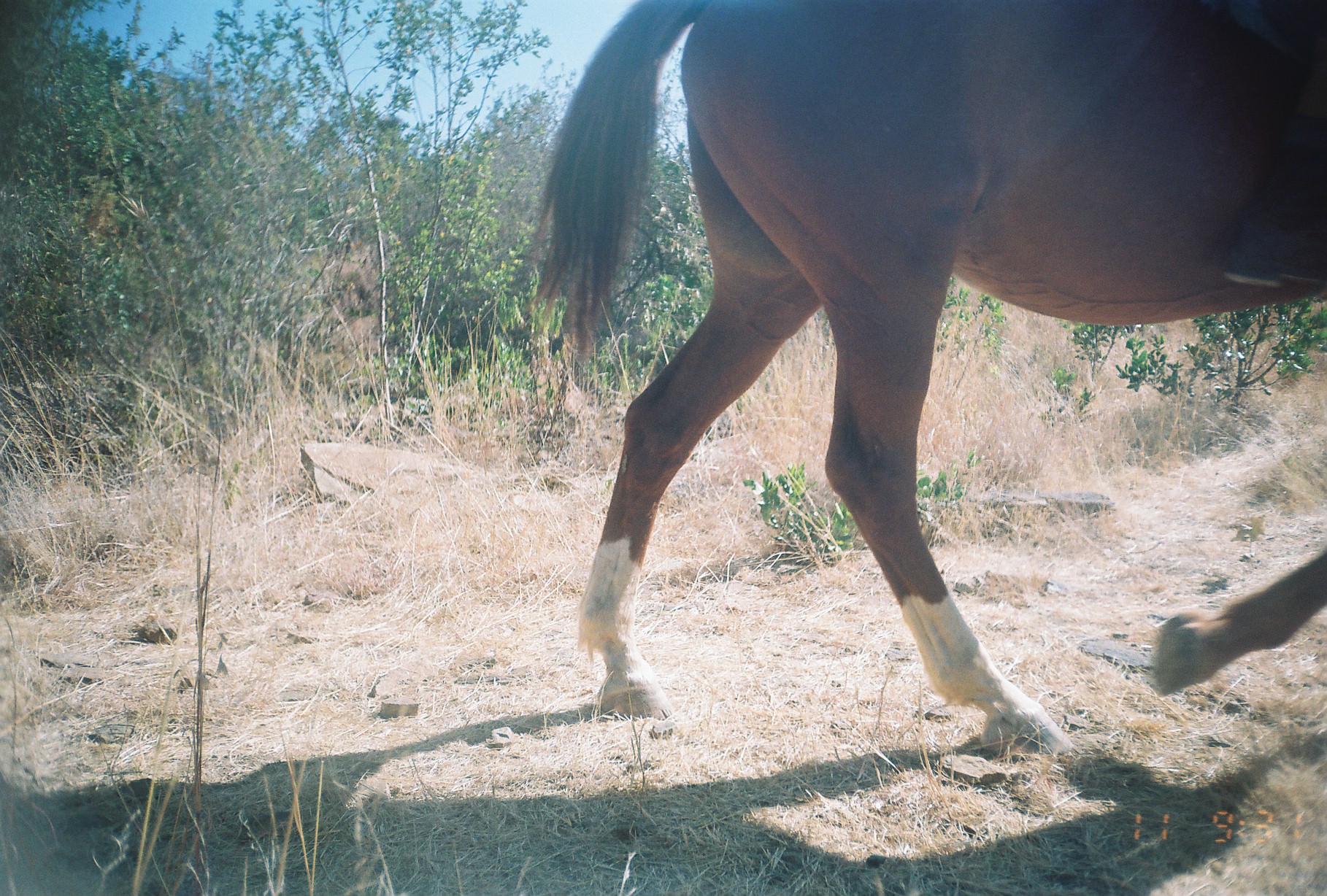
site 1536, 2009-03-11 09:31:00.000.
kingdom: Animalia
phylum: Chordata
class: Mammalia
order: Perissodactyla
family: Equidae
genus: Equus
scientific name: Equus ferus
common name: wild horse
Equus ferus (wild horse), count 1.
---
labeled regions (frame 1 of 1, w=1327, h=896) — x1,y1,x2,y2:
equus ferus: 513,2,1327,759